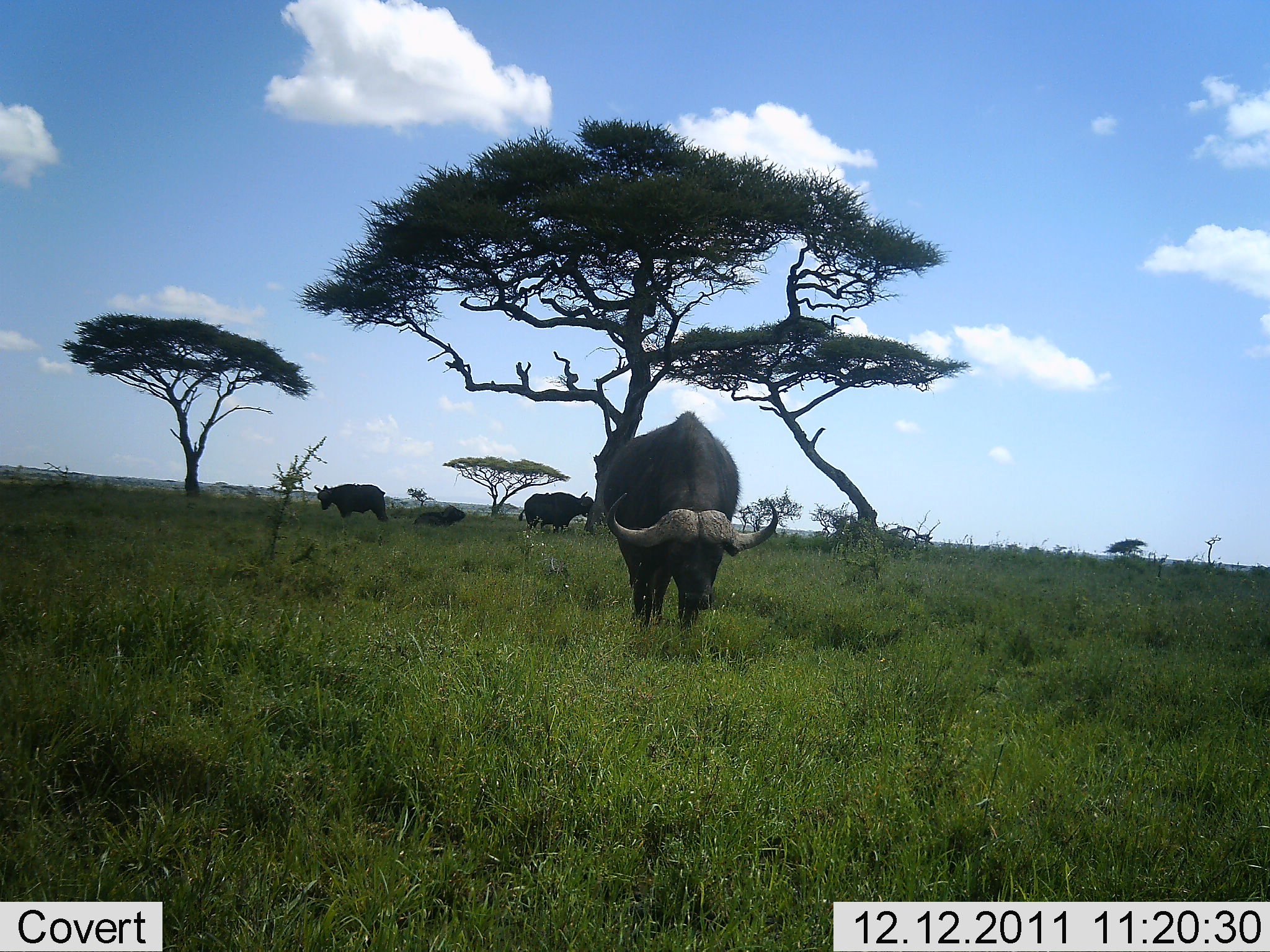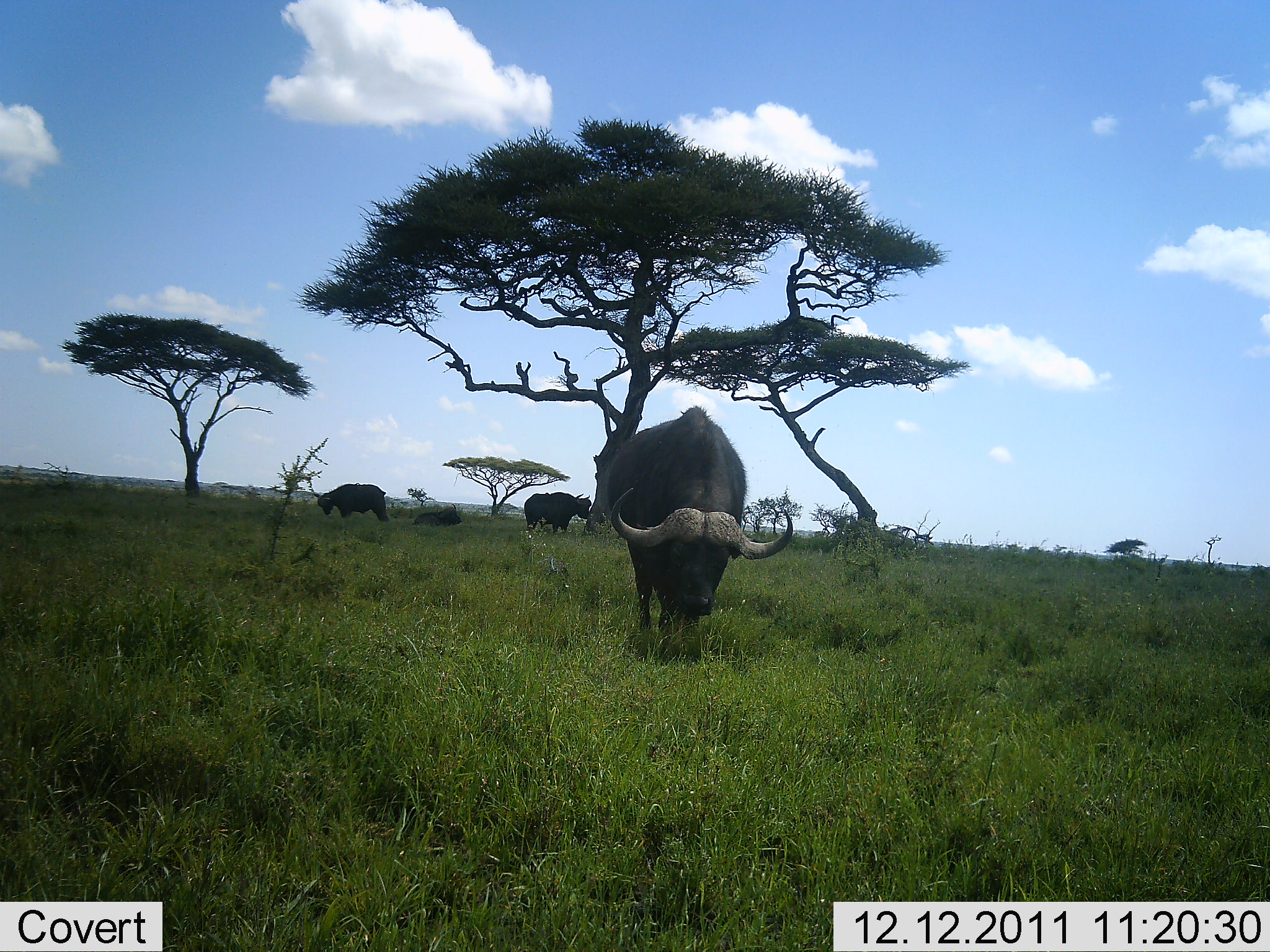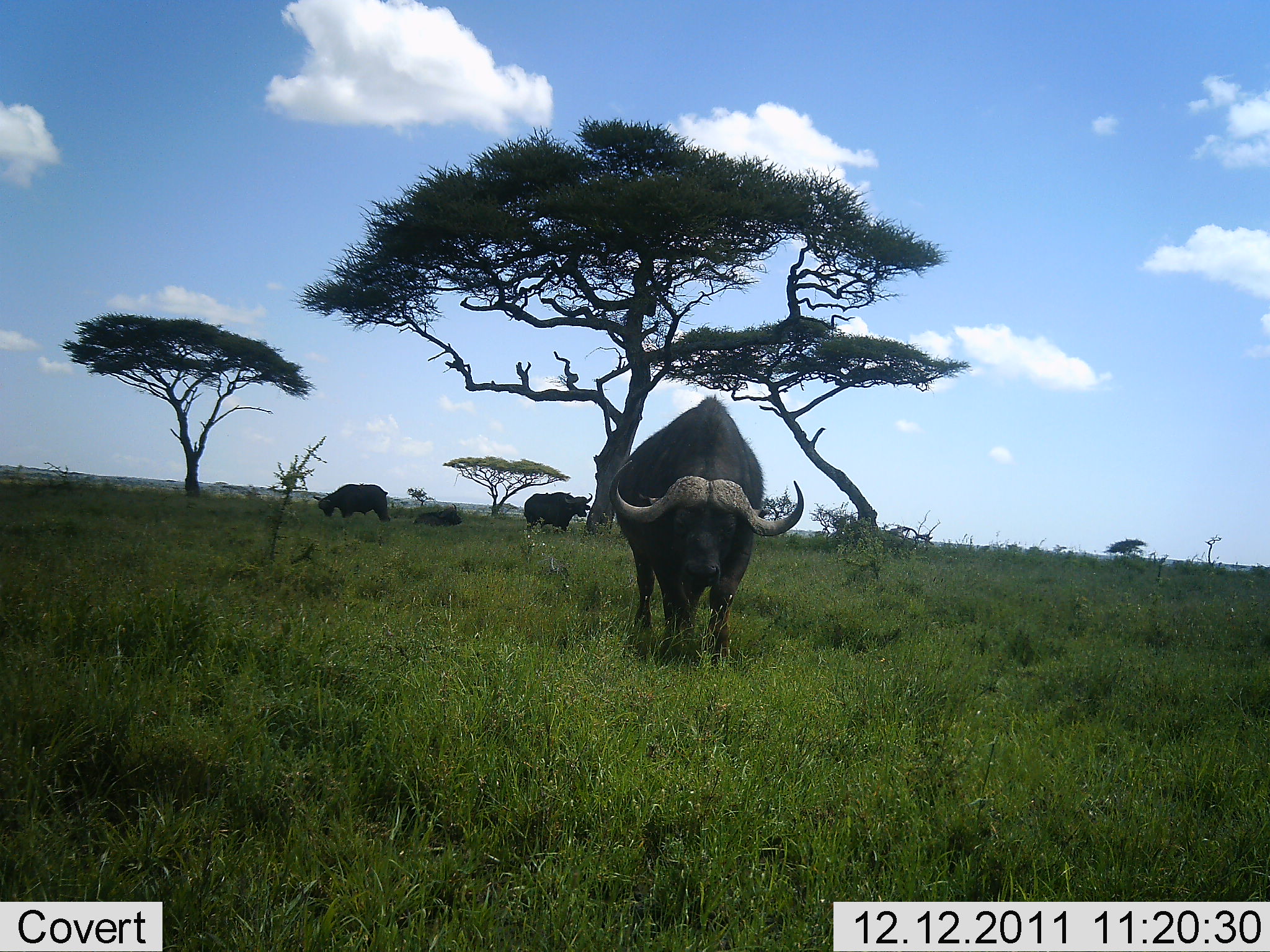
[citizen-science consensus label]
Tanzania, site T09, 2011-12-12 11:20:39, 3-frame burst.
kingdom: Animalia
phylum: Chordata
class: Mammalia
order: Artiodactyla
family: Bovidae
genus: Syncerus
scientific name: Syncerus caffer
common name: cape buffalo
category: buffalo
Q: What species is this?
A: Buffalo (cape buffalo) (Syncerus caffer).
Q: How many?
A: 3.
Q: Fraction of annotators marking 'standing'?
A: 54%.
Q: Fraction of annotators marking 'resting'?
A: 15%.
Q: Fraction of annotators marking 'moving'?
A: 31%.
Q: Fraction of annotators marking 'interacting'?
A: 0%.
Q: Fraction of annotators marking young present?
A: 0%.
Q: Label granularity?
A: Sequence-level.